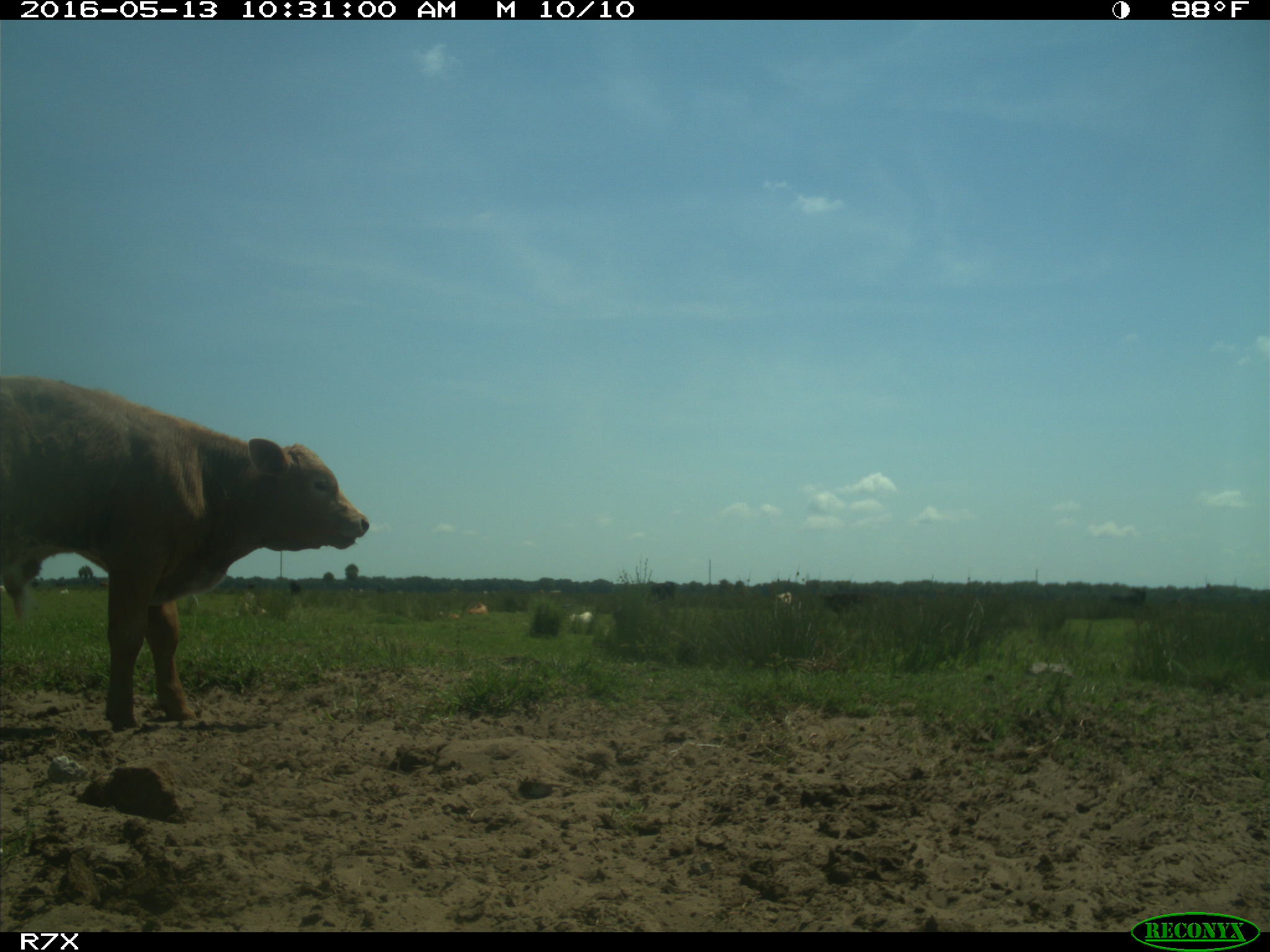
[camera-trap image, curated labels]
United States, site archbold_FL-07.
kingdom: Animalia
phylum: Chordata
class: Mammalia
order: Artiodactyla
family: Bovidae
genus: Bos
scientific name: Bos taurus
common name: domestic cow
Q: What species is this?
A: Bos taurus (domestic cow).